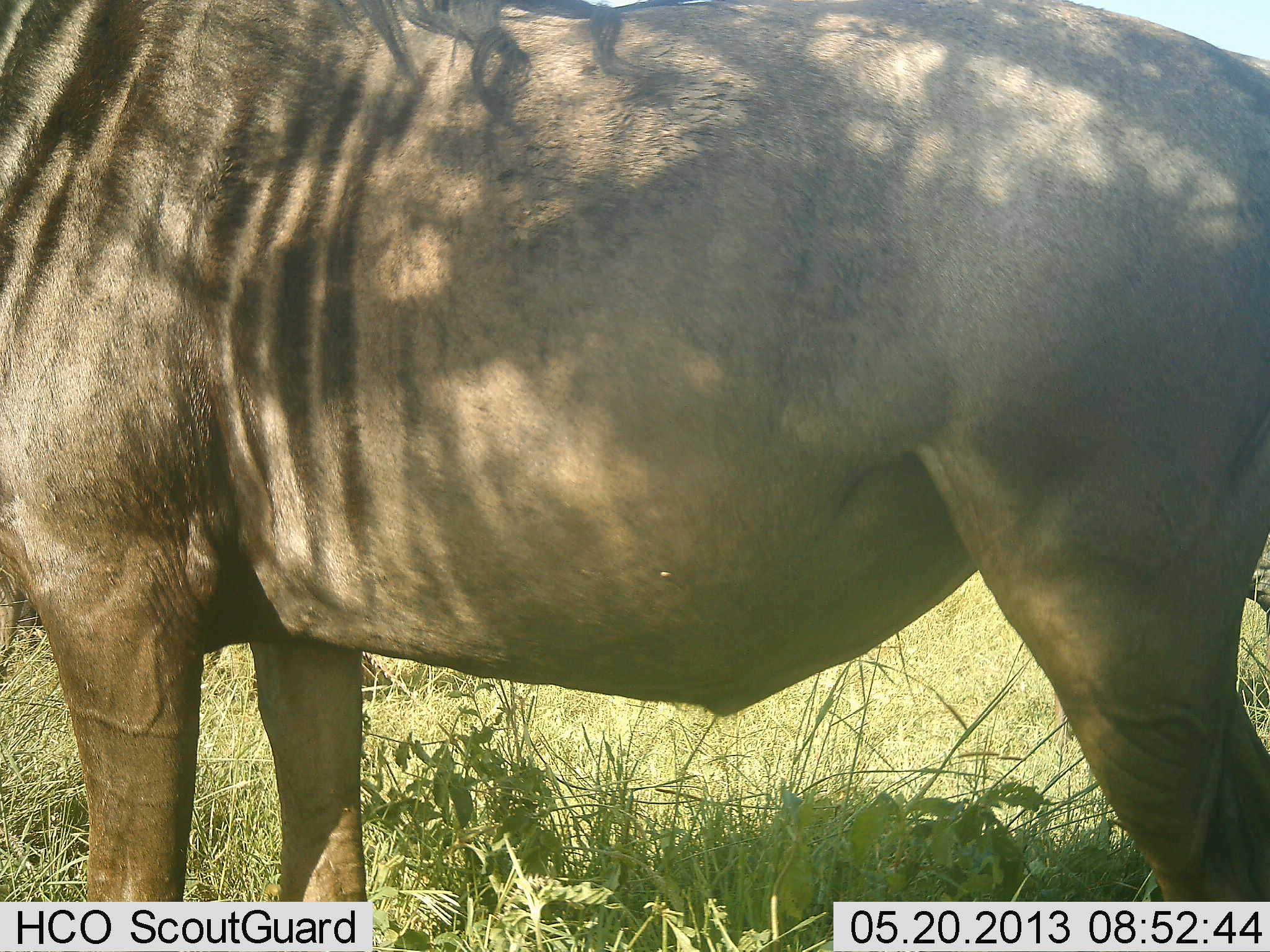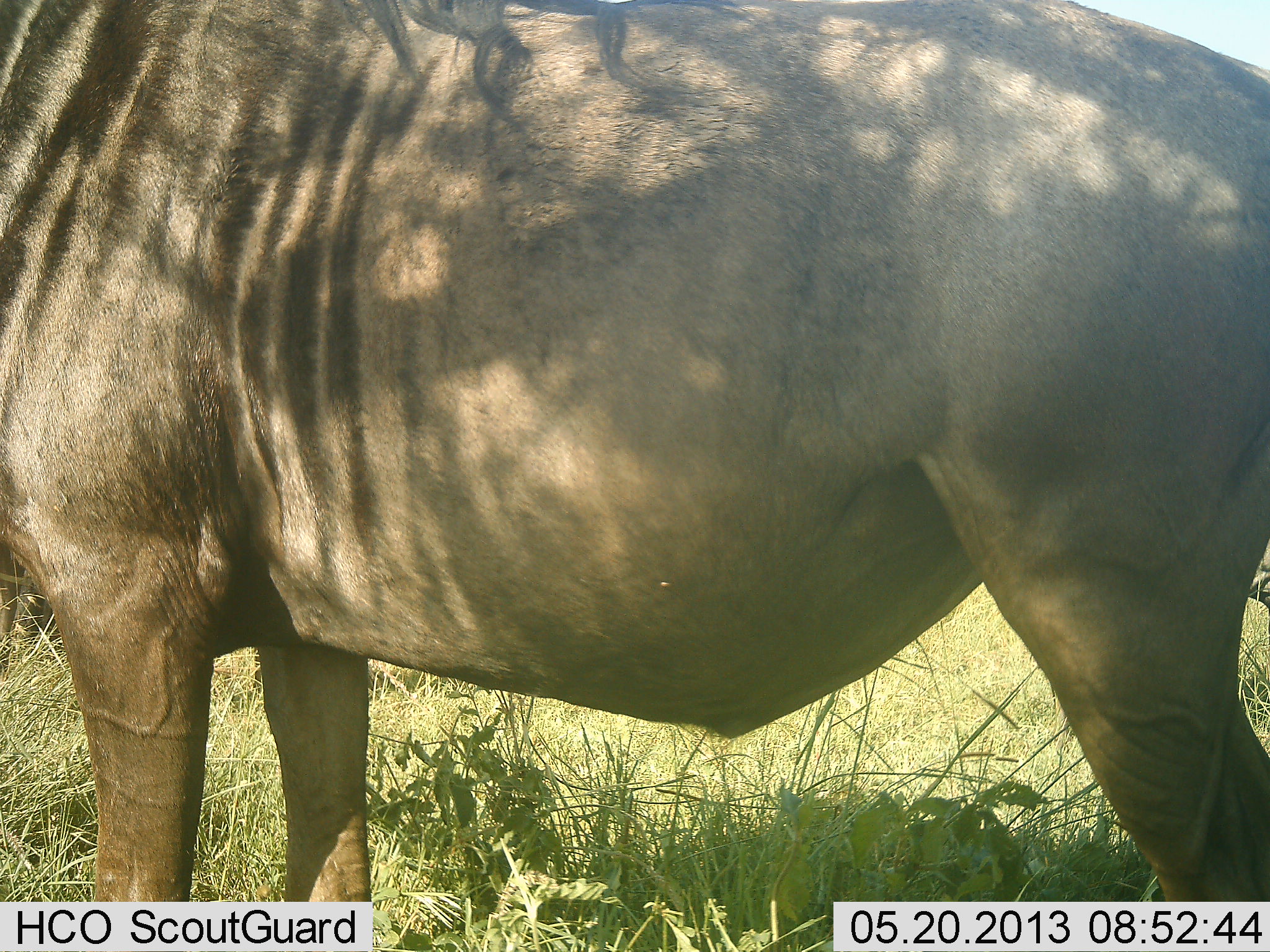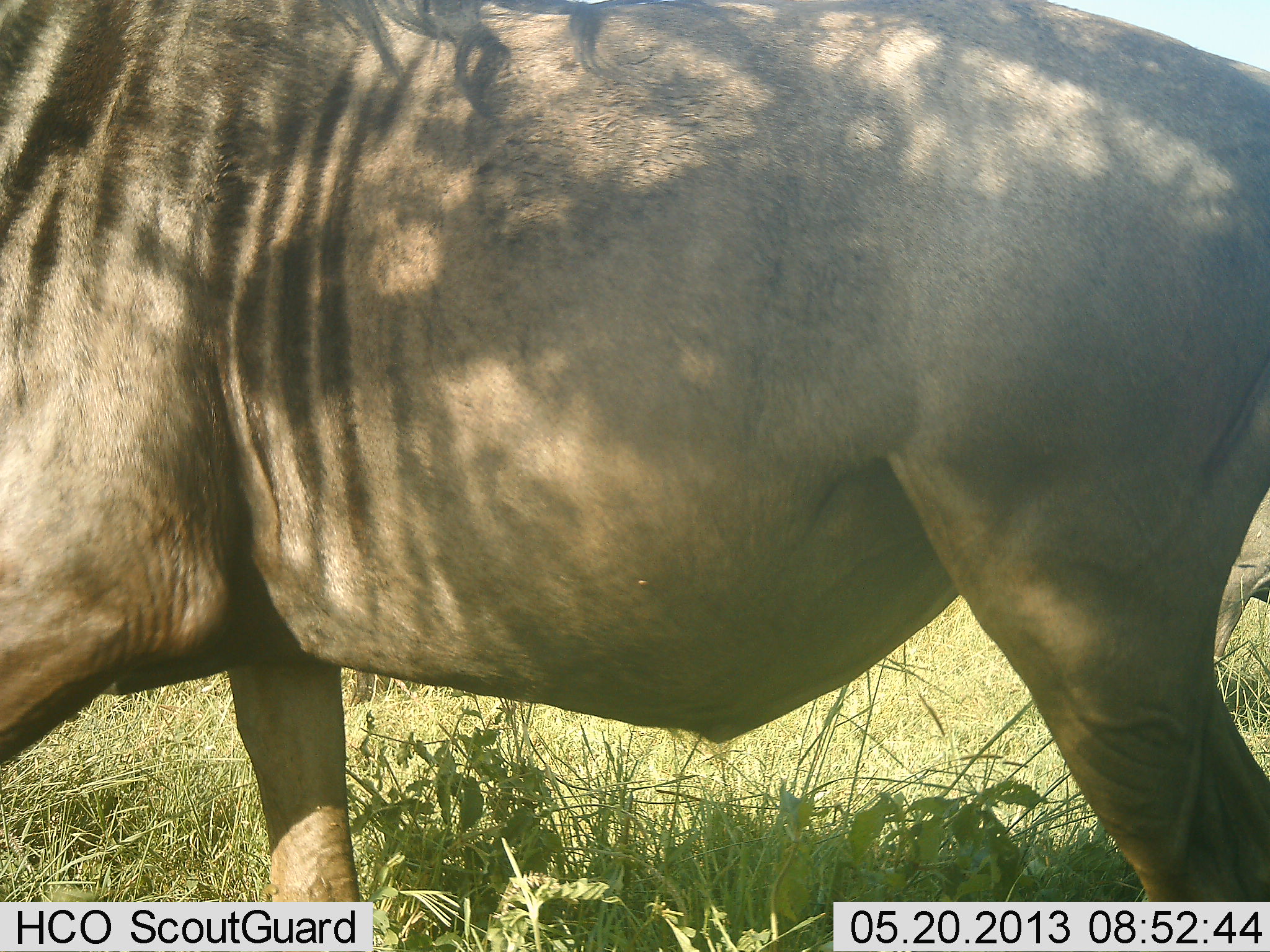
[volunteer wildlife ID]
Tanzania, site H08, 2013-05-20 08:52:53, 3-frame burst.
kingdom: Animalia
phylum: Chordata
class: Mammalia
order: Artiodactyla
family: Bovidae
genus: Connochaetes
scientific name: Connochaetes taurinus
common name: blue wildebeest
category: wildebeest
Wildebeest (blue wildebeest) (Connochaetes taurinus), count 1. Behavior (volunteer vote fractions): standing 100%, resting 0%, moving 0%, interacting 0%. Young present (vote fraction): 0%. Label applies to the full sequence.